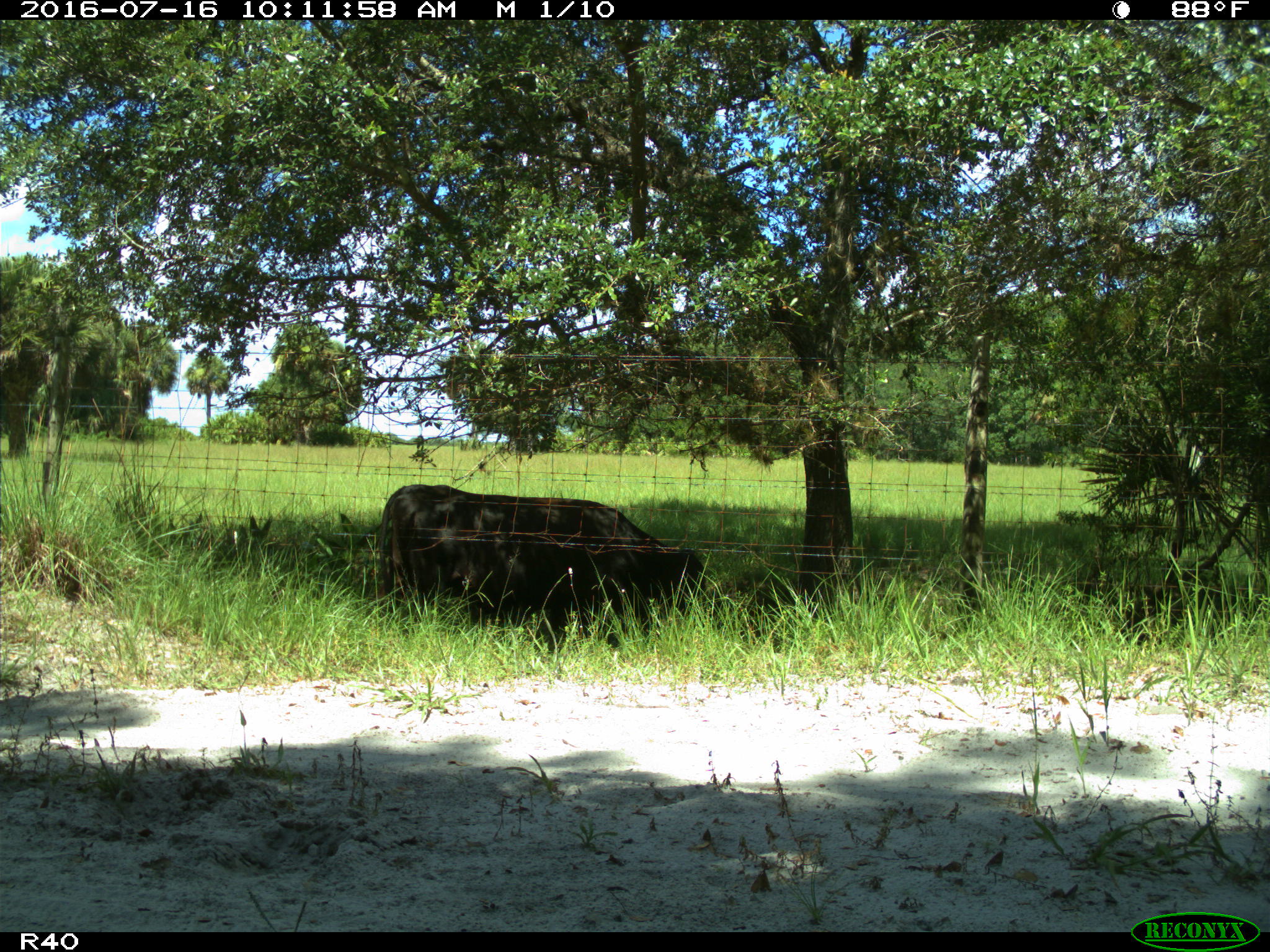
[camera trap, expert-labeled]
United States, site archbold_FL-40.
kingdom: Animalia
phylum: Chordata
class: Mammalia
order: Artiodactyla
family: Bovidae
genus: Bos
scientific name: Bos taurus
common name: domestic cow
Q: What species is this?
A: Bos taurus (domestic cow).